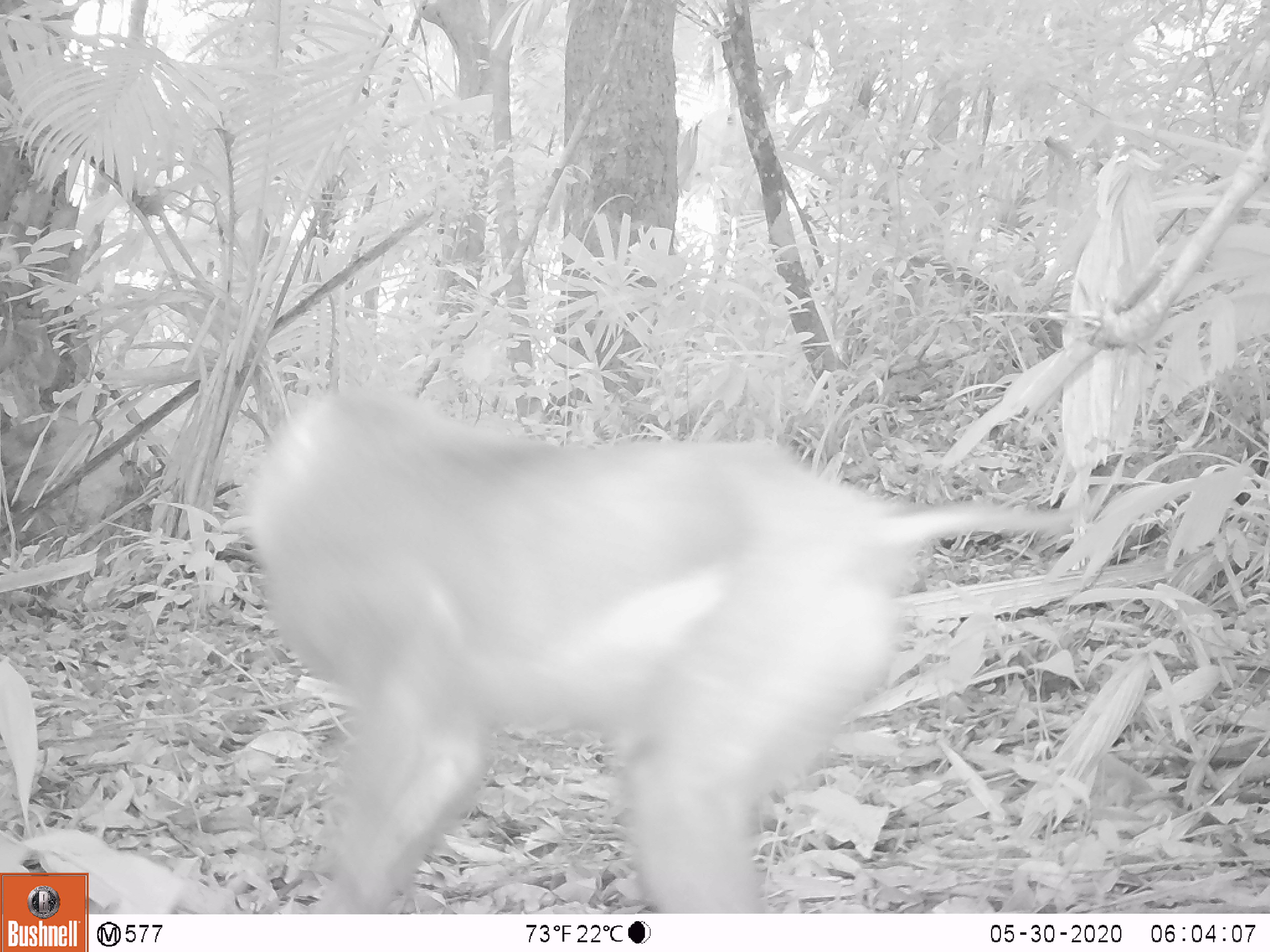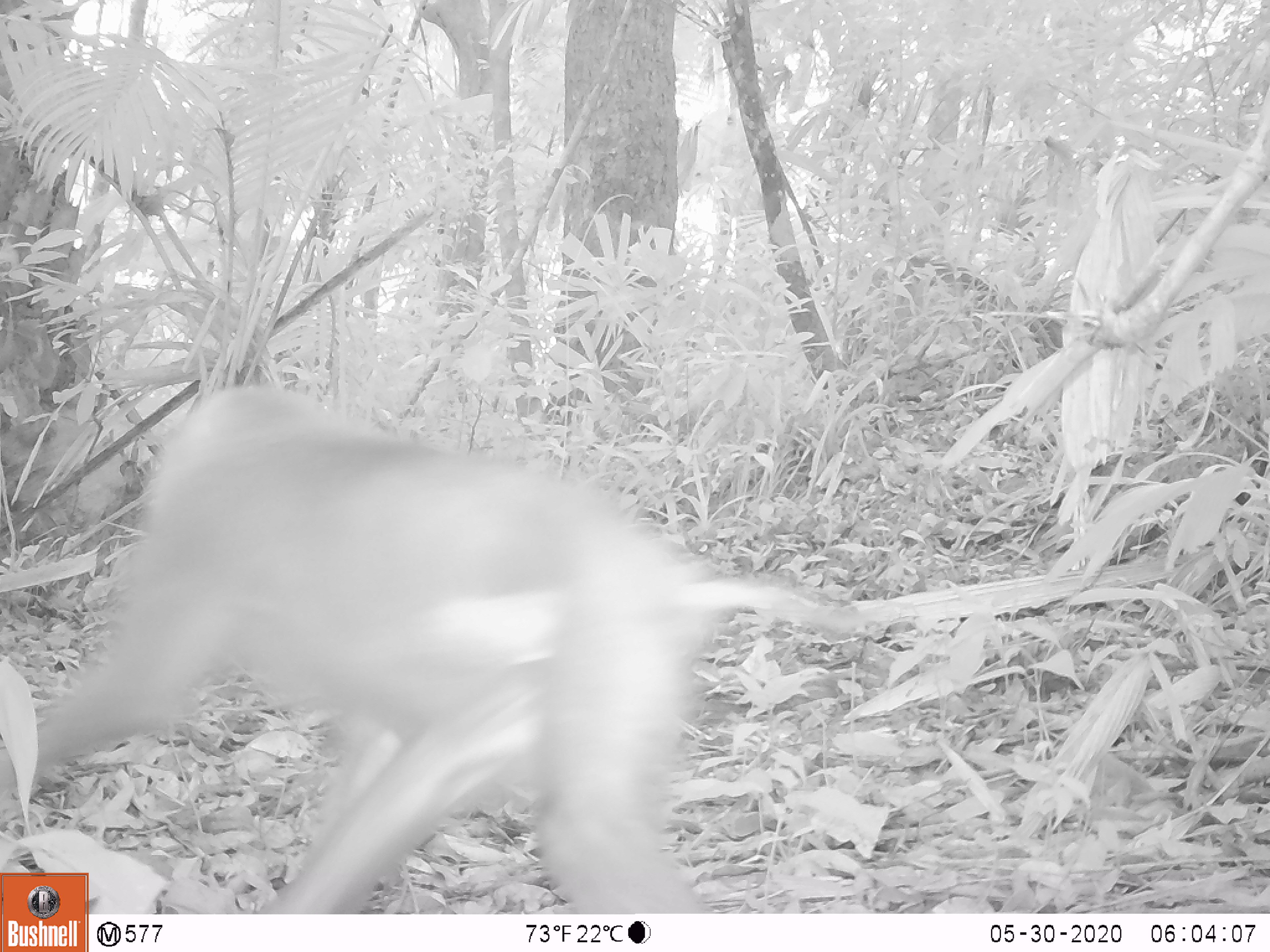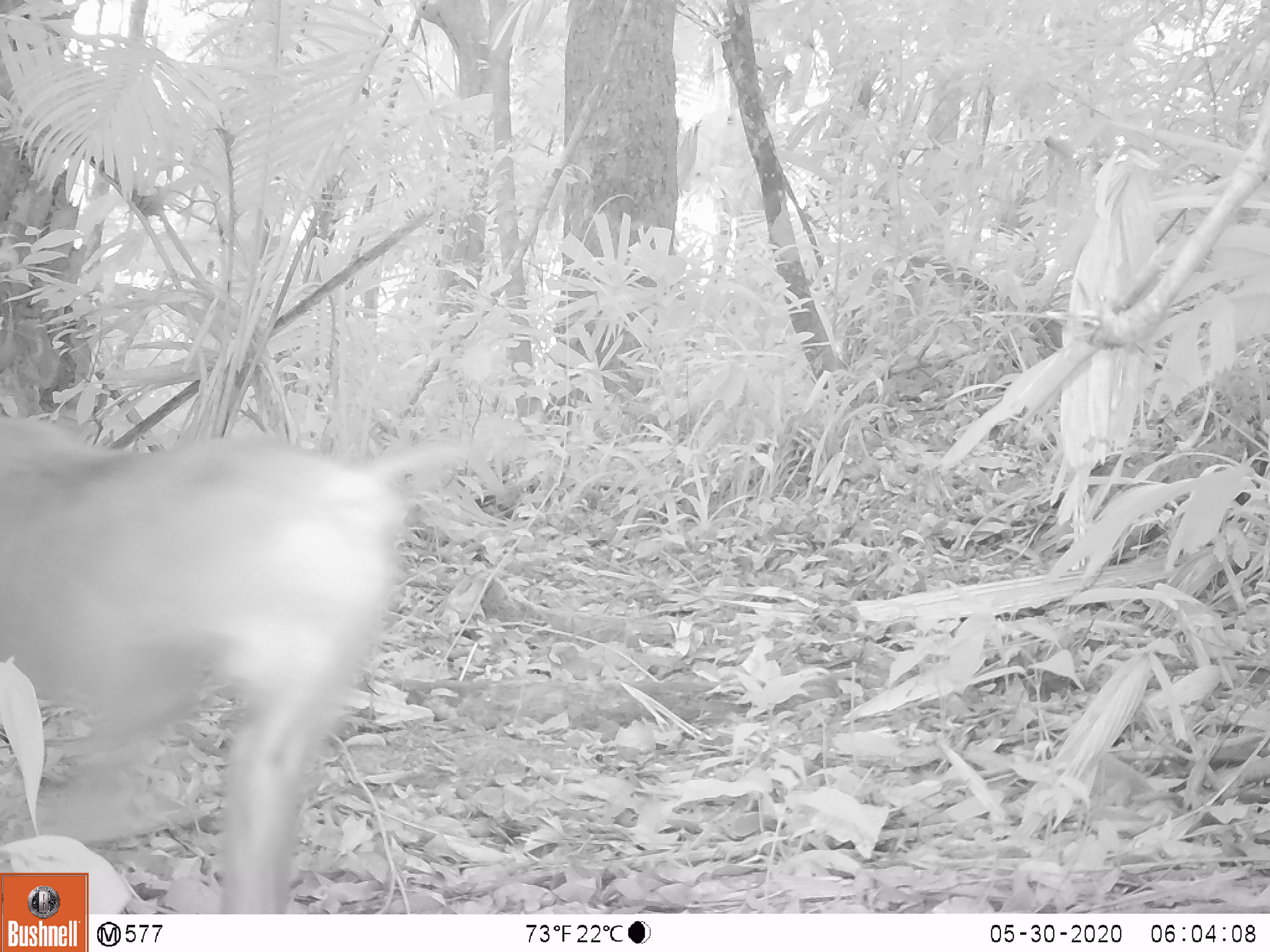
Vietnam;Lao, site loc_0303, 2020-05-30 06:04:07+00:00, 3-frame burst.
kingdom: Animalia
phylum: Chordata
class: Mammalia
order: Primates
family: Cercopithecidae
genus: Macaca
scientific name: Macaca nemestrina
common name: pig-tailed macaque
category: pig tailed macaque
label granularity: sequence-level